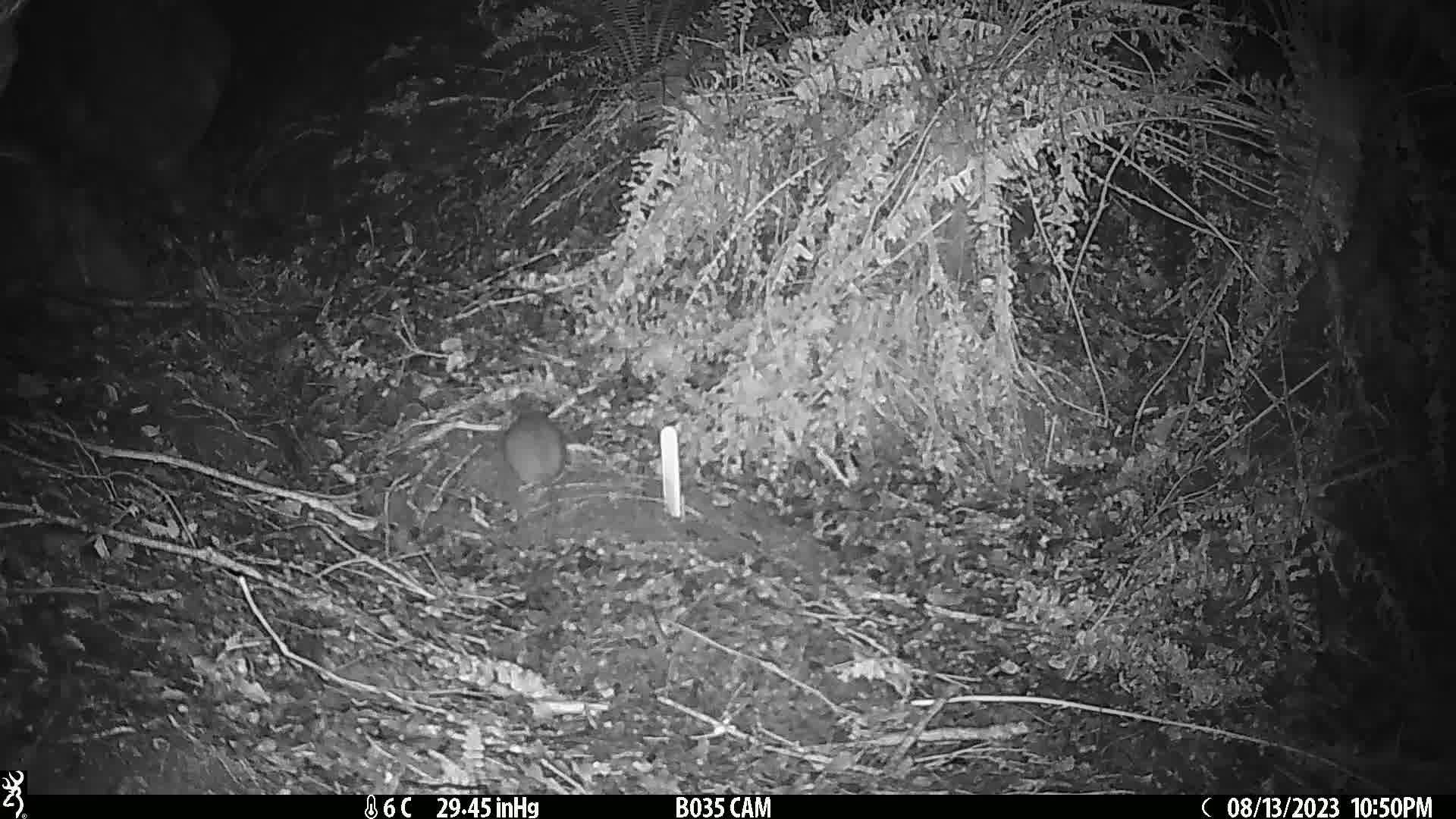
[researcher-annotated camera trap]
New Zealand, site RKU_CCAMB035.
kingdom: Animalia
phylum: Chordata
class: Mammalia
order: Rodentia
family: Muridae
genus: Rattus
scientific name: Rattus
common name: rat